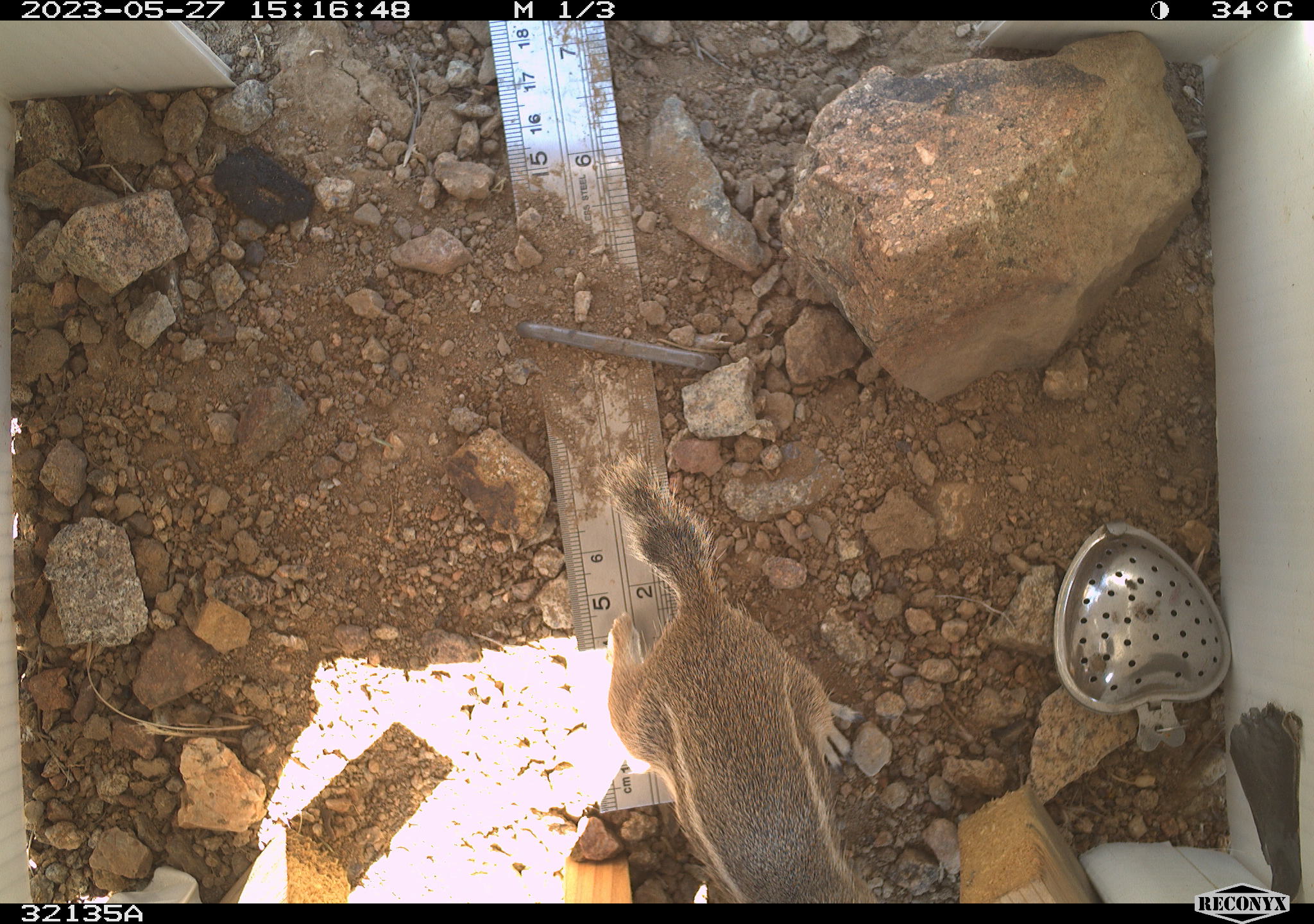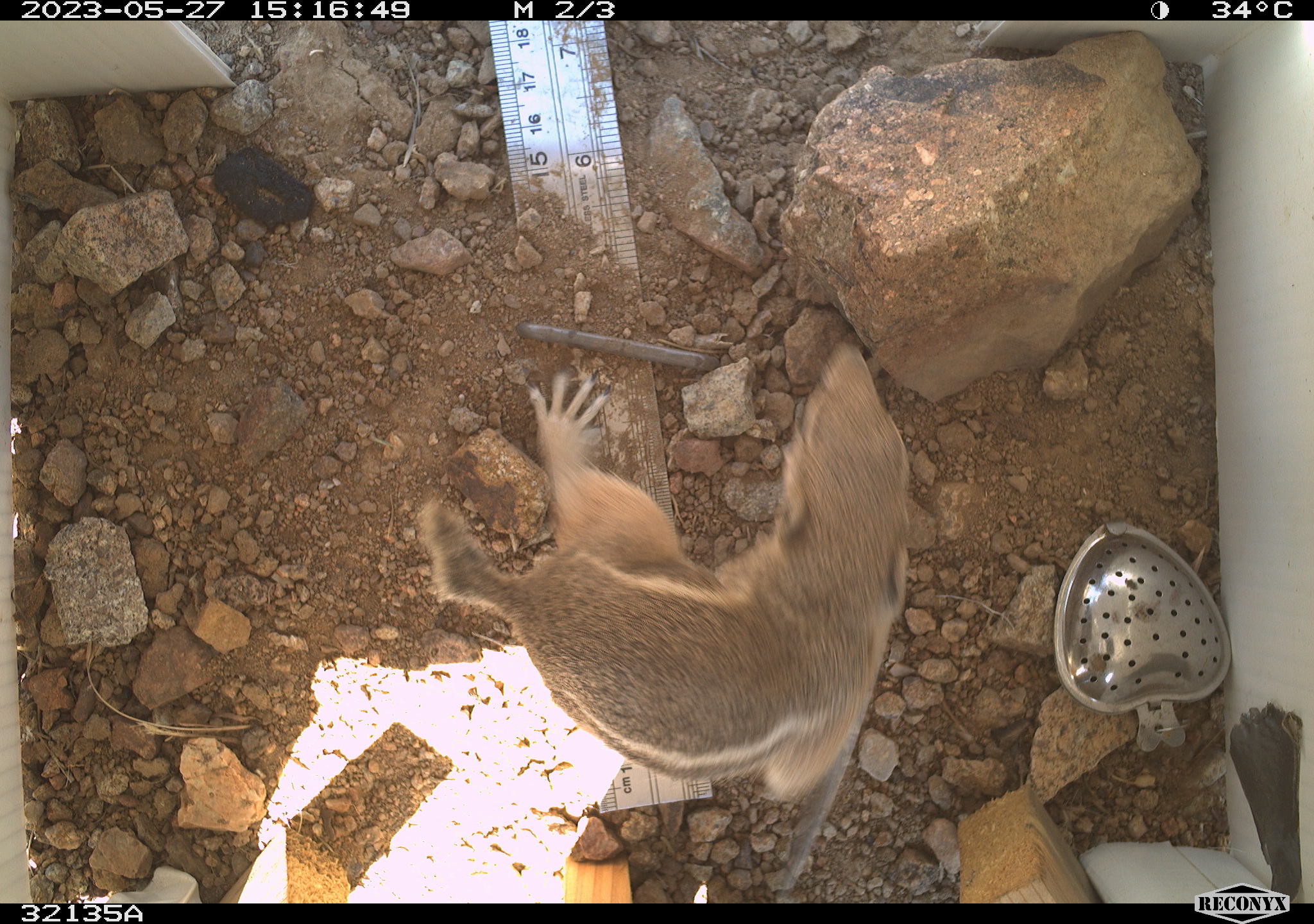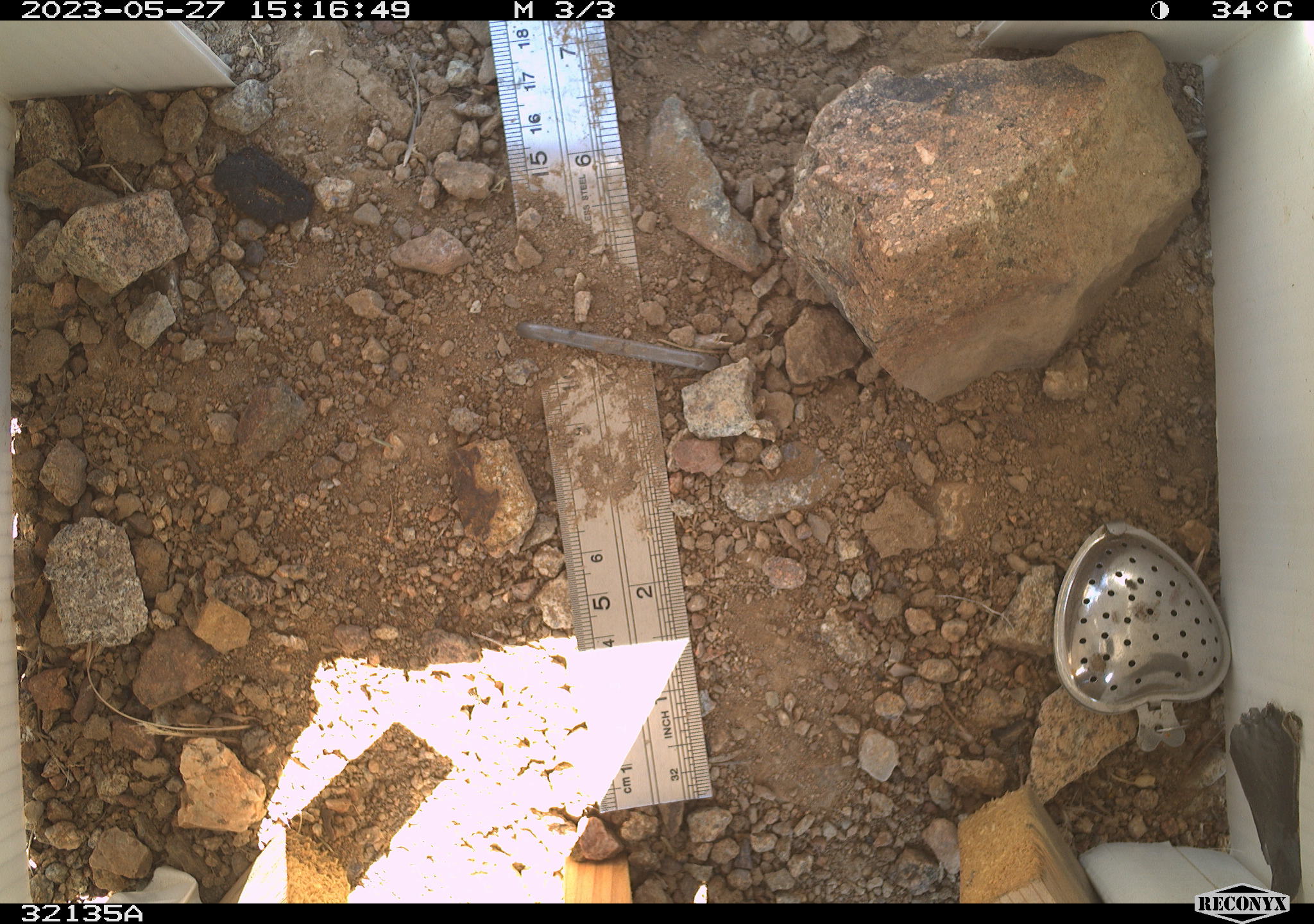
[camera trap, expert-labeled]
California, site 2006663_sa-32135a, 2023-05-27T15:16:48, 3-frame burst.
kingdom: Animalia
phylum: Chordata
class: Mammalia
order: Rodentia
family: Sciuridae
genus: Ammospermophilus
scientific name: Ammospermophilus leucurus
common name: white-tailed antelope squirrel